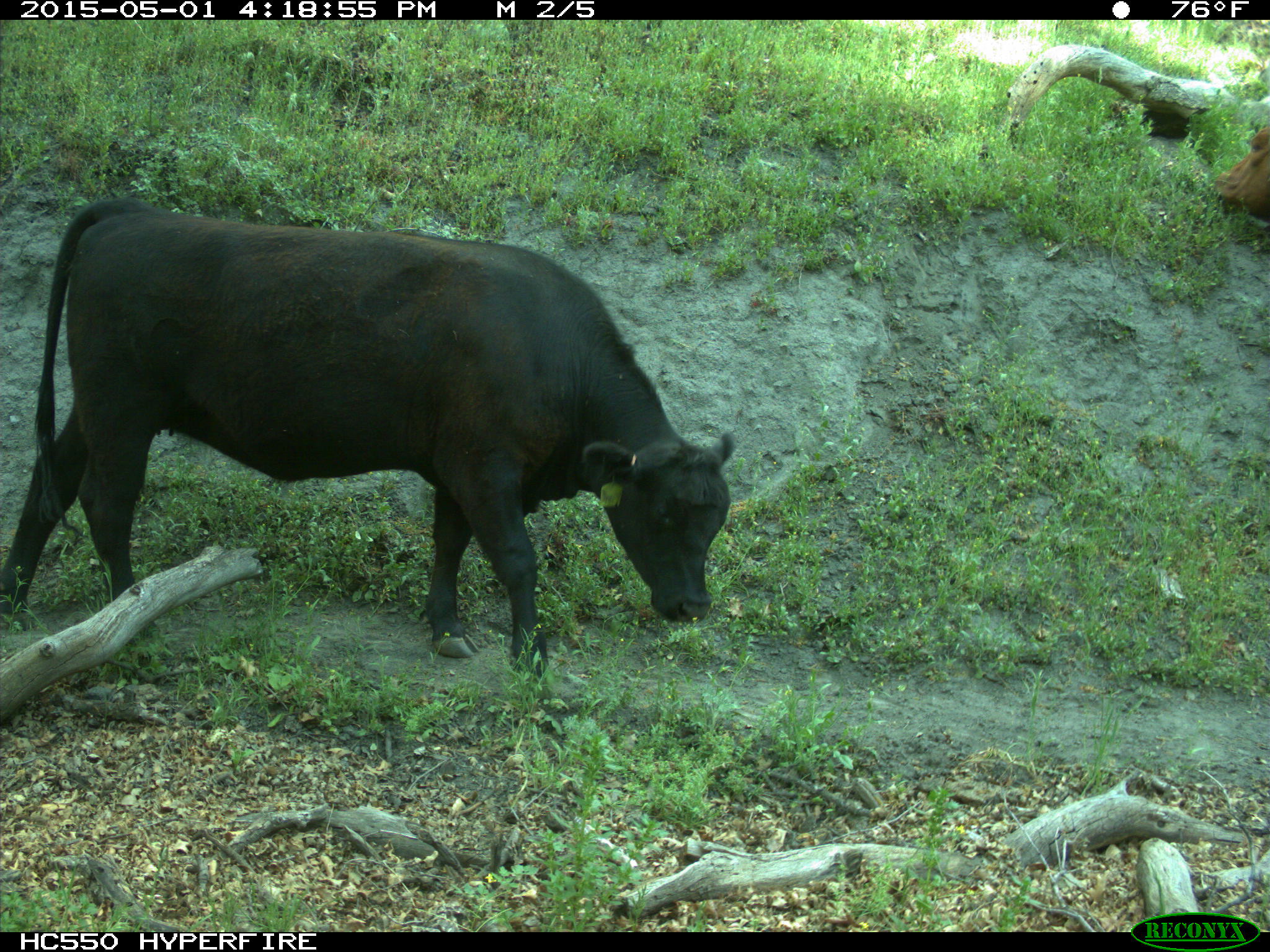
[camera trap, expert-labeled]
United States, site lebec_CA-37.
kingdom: Animalia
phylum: Chordata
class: Mammalia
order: Artiodactyla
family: Bovidae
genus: Bos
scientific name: Bos taurus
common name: domestic cow